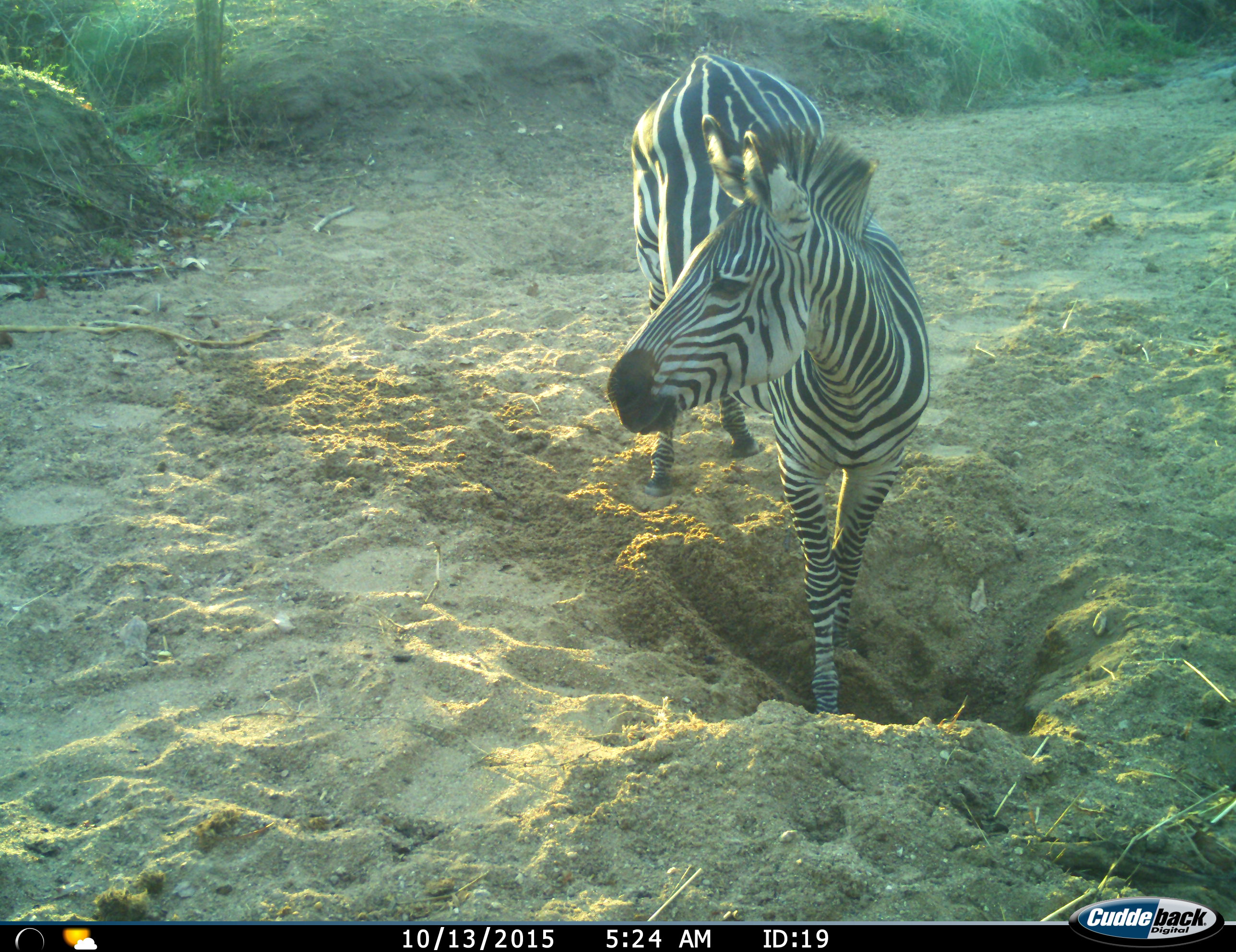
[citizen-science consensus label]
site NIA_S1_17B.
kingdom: Animalia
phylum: Chordata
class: Mammalia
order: Perissodactyla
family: Equidae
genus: Equus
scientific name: Equus quagga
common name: plains zebra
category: zebraplains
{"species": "zebraplains (plains zebra) (Equus quagga)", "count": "1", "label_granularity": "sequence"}